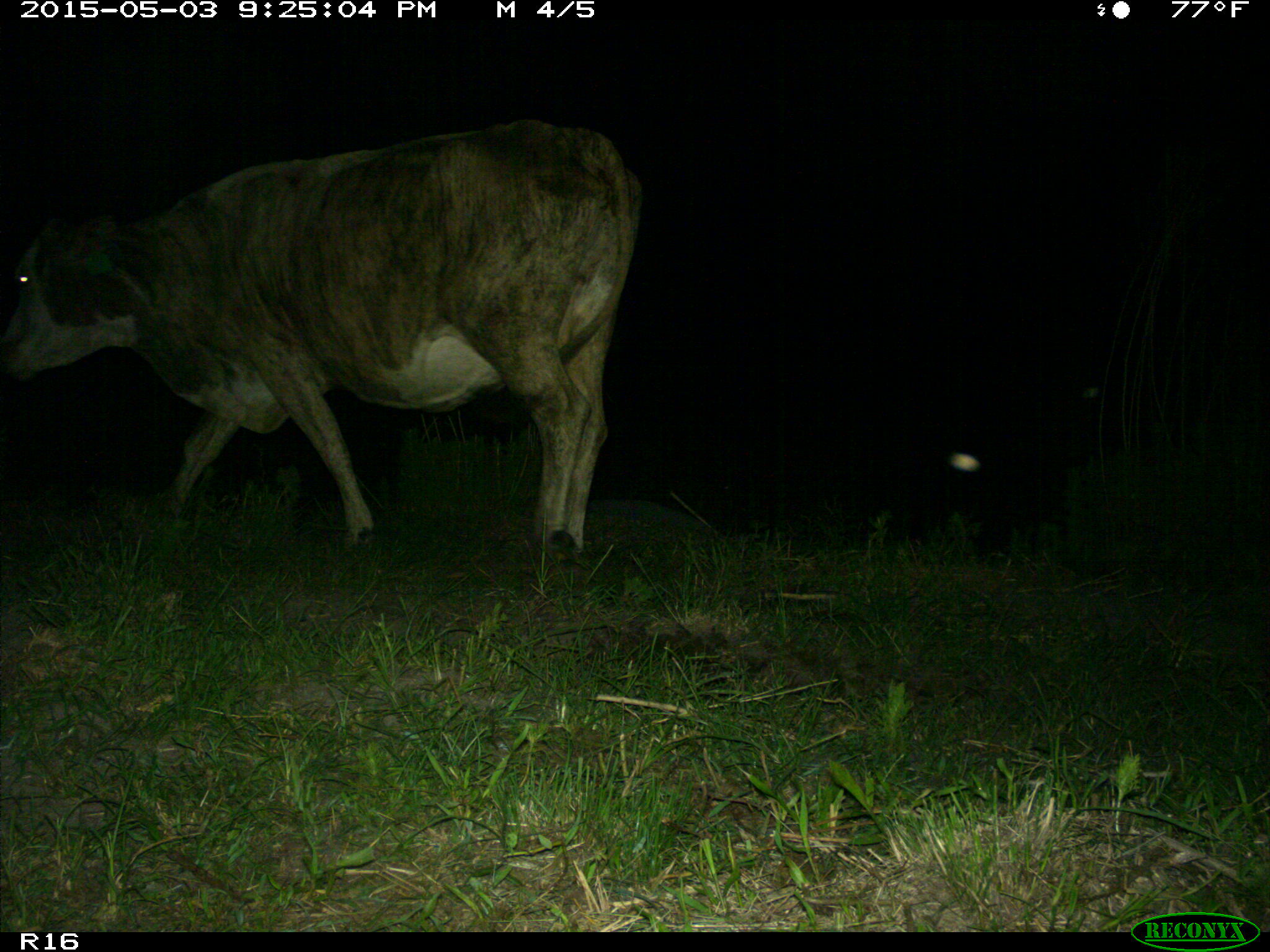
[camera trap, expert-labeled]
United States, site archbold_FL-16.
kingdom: Animalia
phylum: Chordata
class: Mammalia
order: Artiodactyla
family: Bovidae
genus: Bos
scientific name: Bos taurus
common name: domestic cow